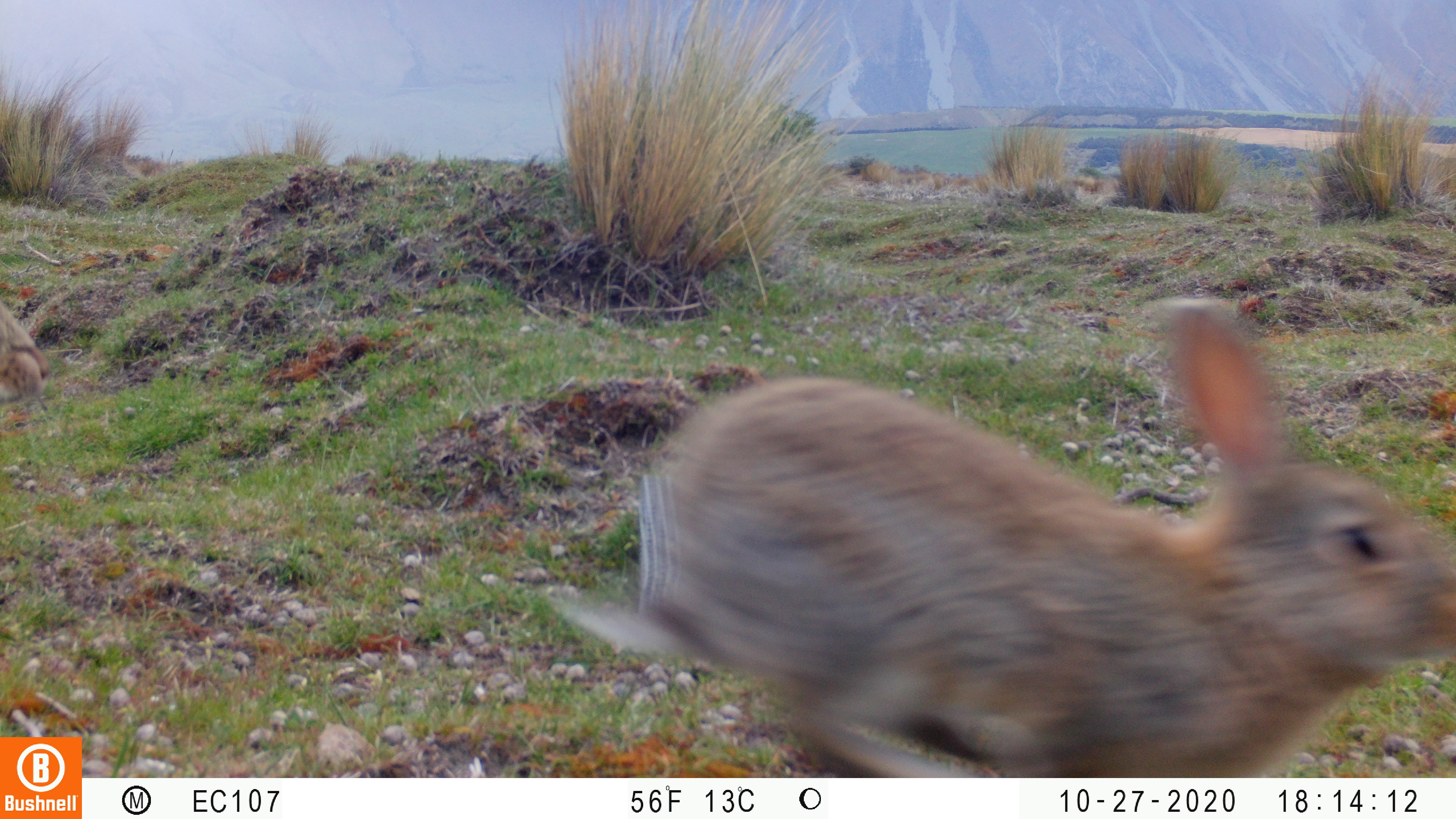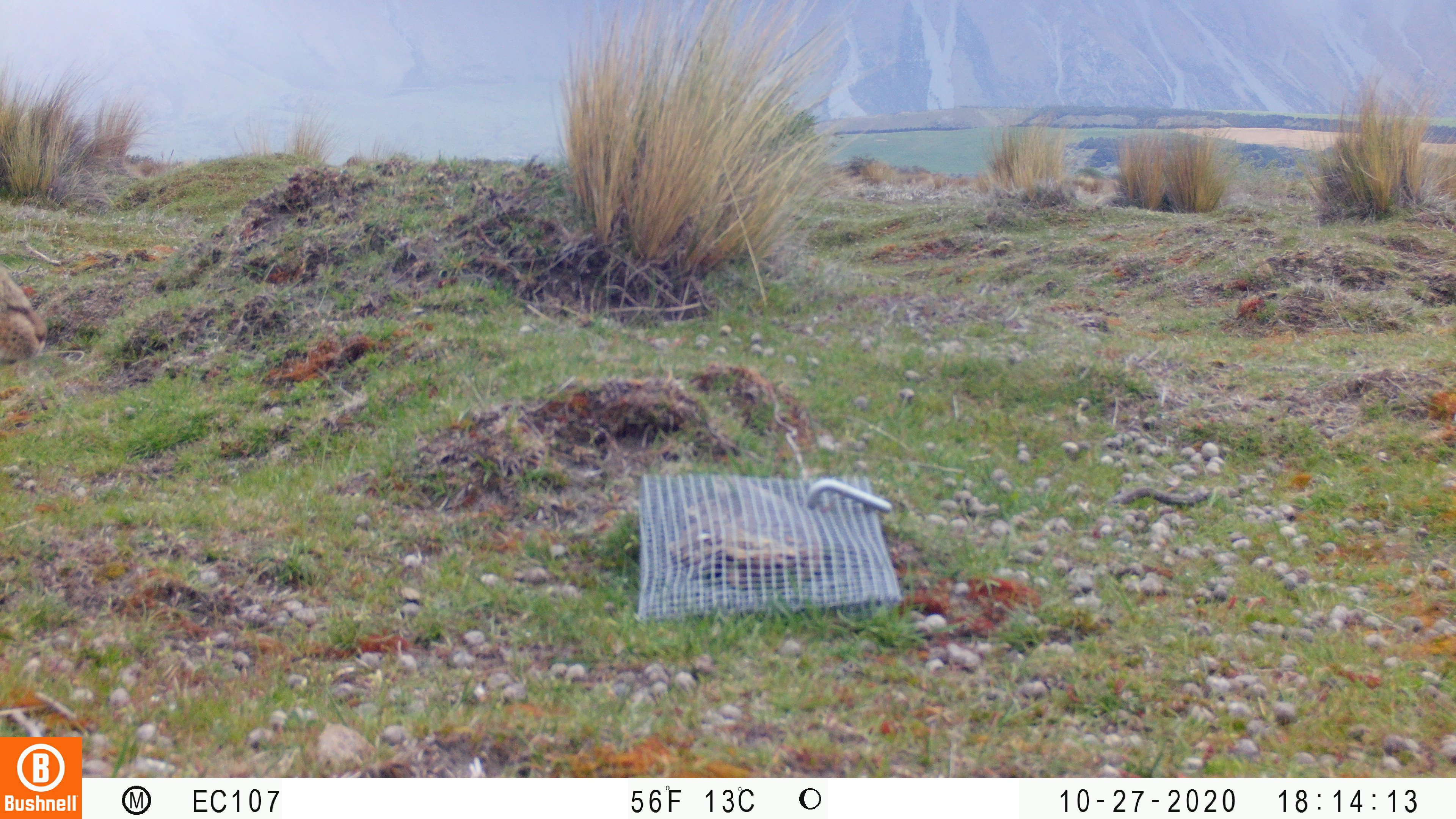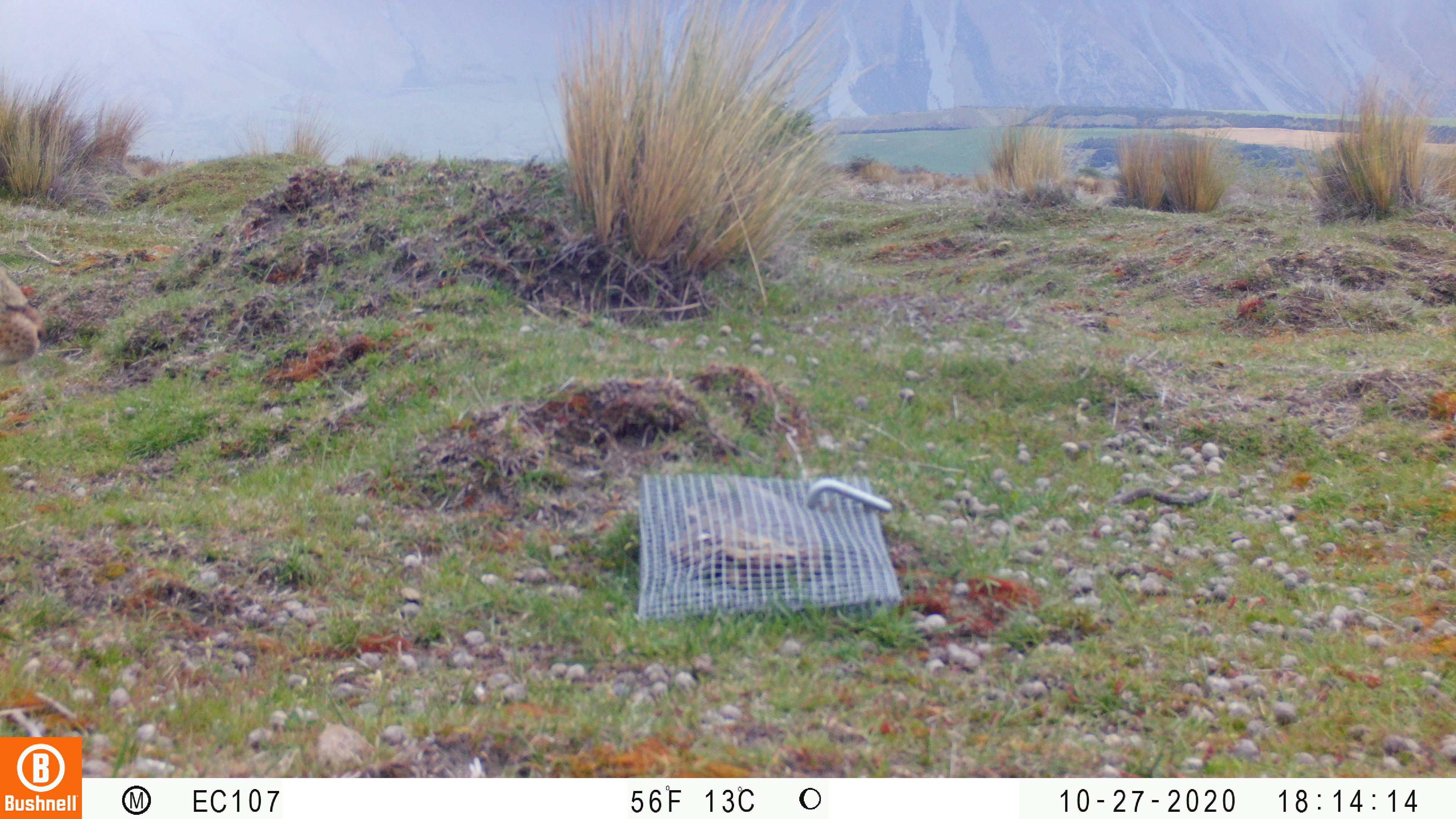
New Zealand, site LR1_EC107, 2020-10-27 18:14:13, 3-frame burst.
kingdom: Animalia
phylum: Chordata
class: Mammalia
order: Lagomorpha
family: Leporidae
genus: Oryctolagus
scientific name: Oryctolagus cuniculus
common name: european rabbit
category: rabbit